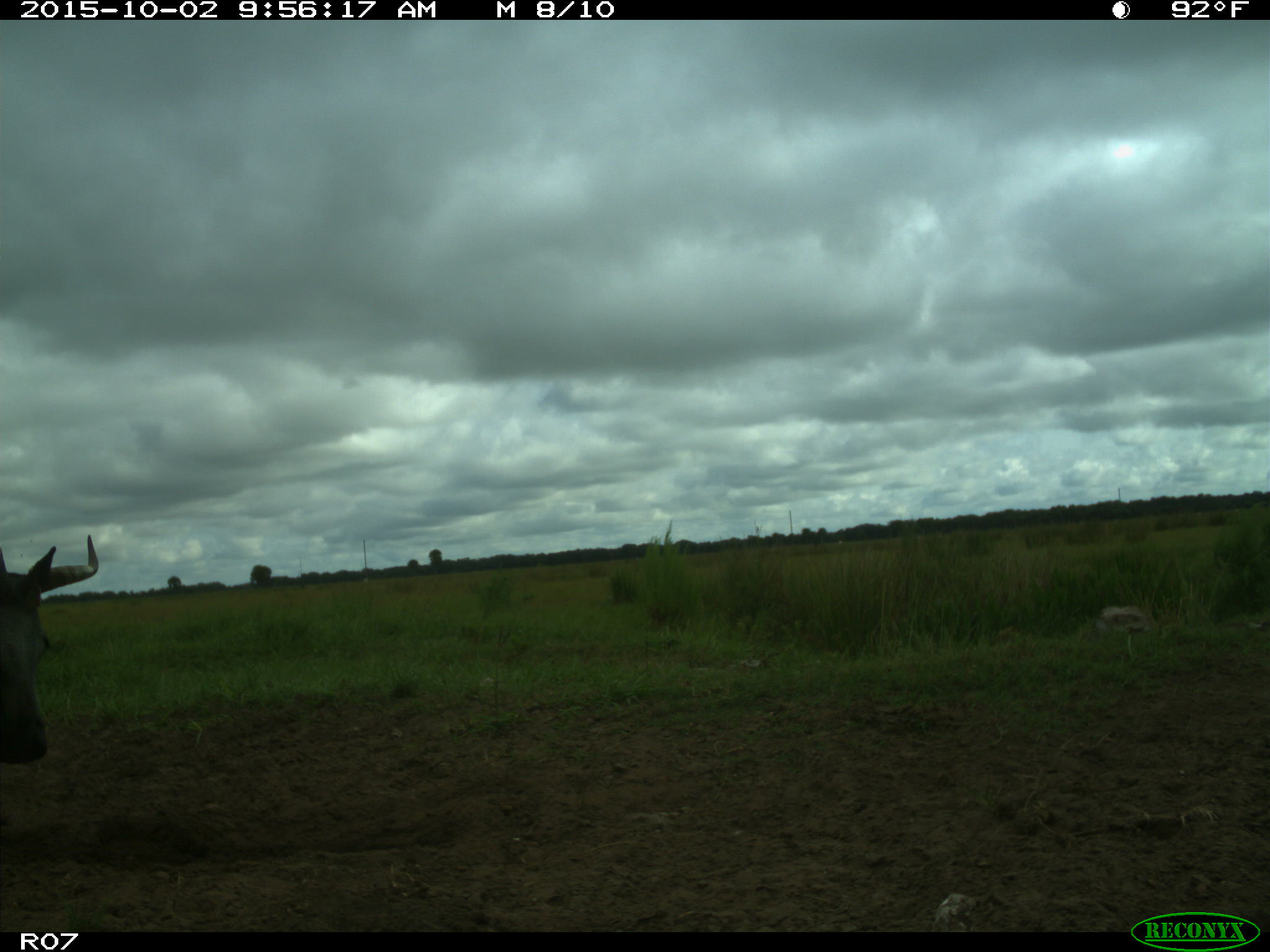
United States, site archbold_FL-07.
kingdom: Animalia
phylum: Chordata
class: Mammalia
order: Artiodactyla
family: Bovidae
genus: Bos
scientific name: Bos taurus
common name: domestic cow